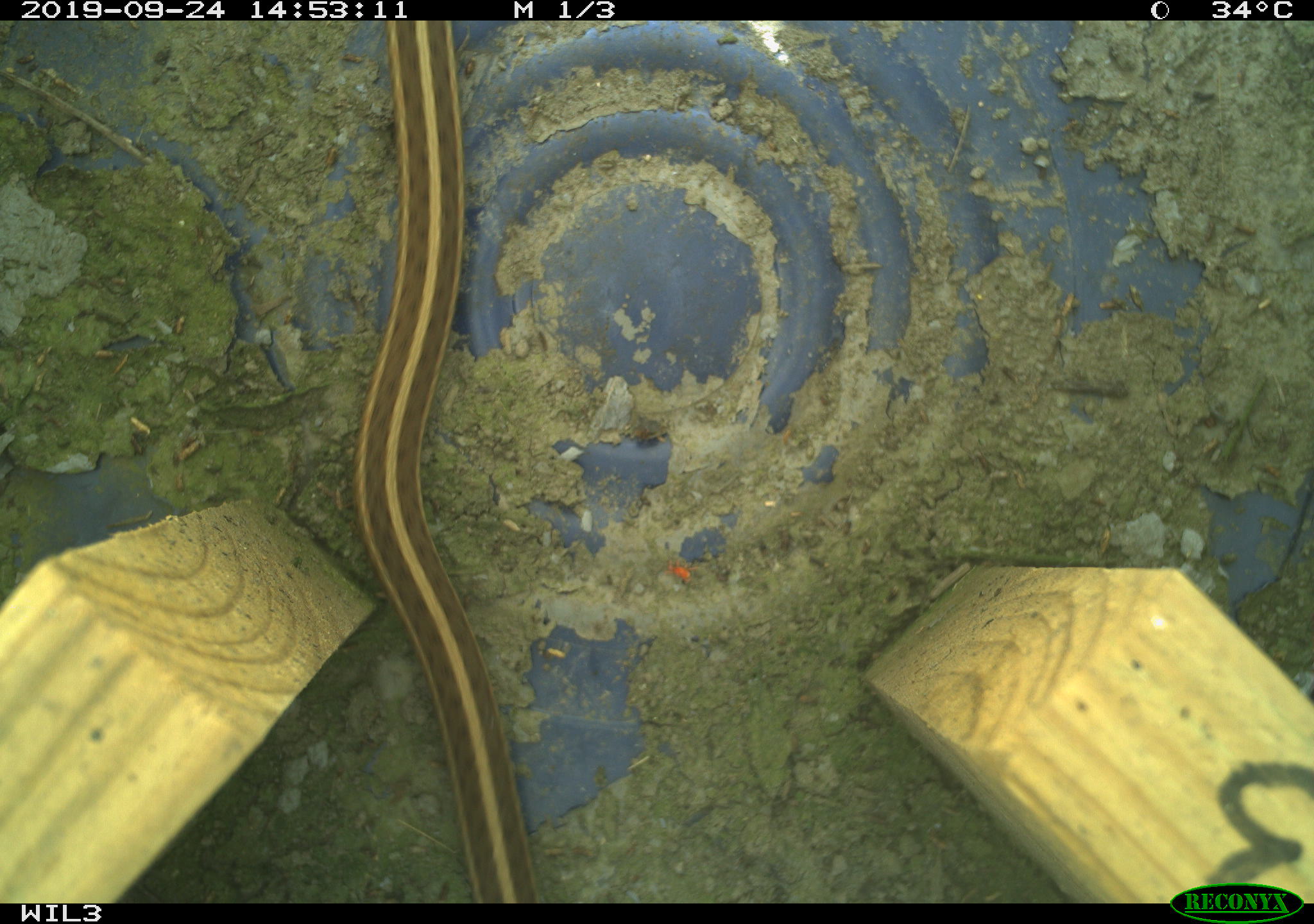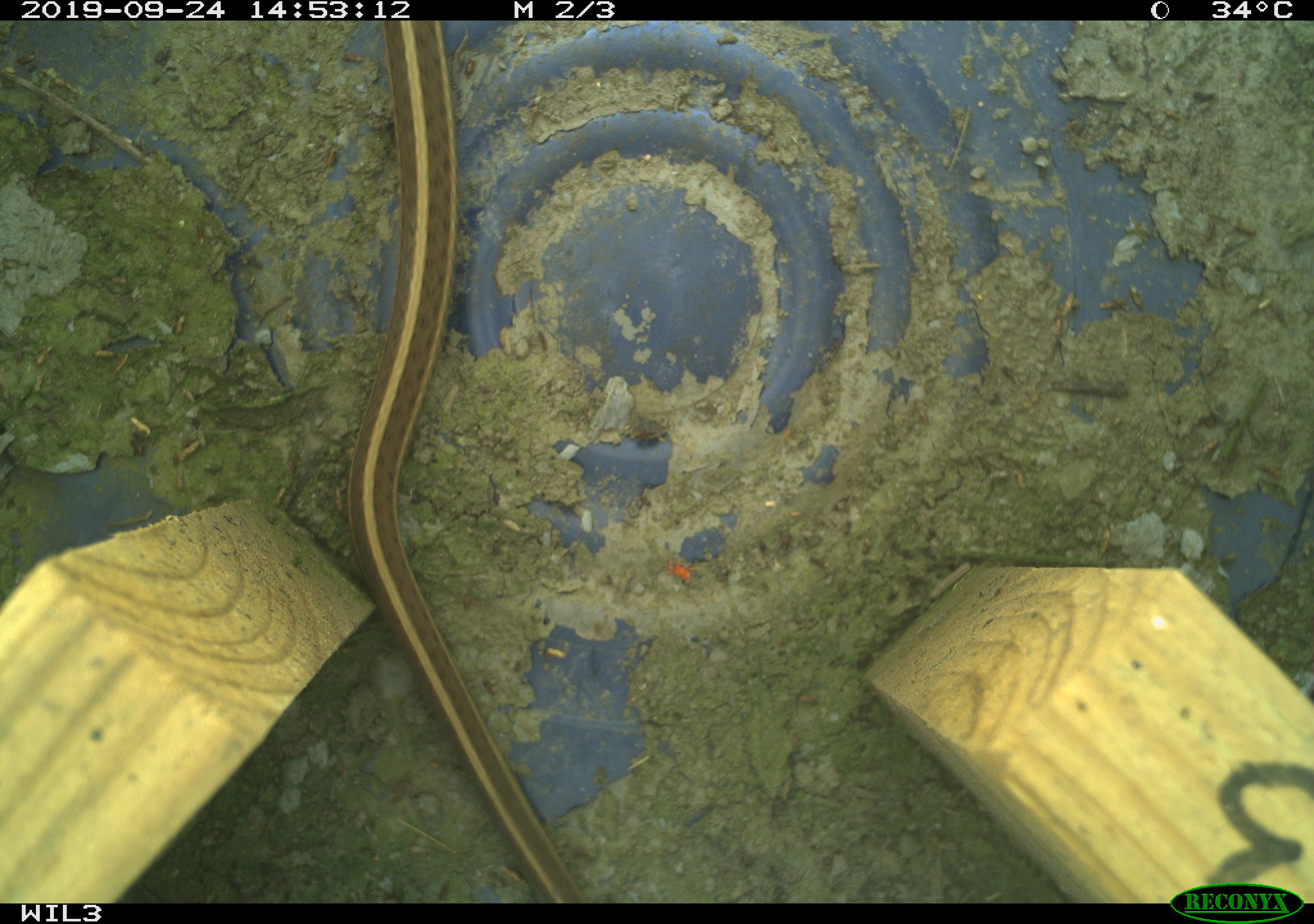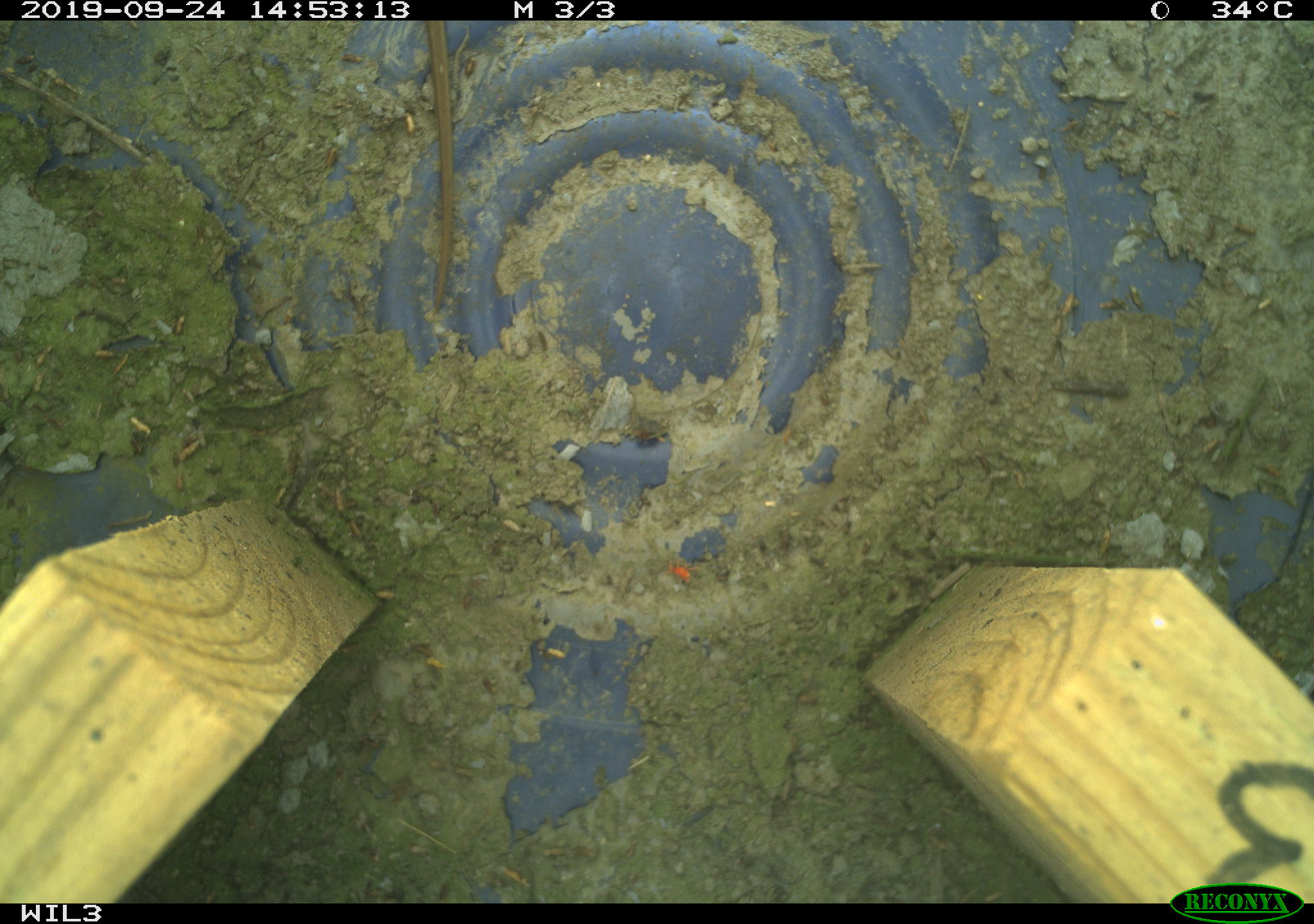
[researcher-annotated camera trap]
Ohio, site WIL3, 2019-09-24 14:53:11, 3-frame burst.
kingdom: Animalia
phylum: Chordata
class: Reptilia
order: Squamata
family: Colubridae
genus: Thamnophis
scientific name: Thamnophis sirtalis sirtalis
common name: eastern gartersnake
Eastern gartersnake (Thamnophis sirtalis sirtalis).